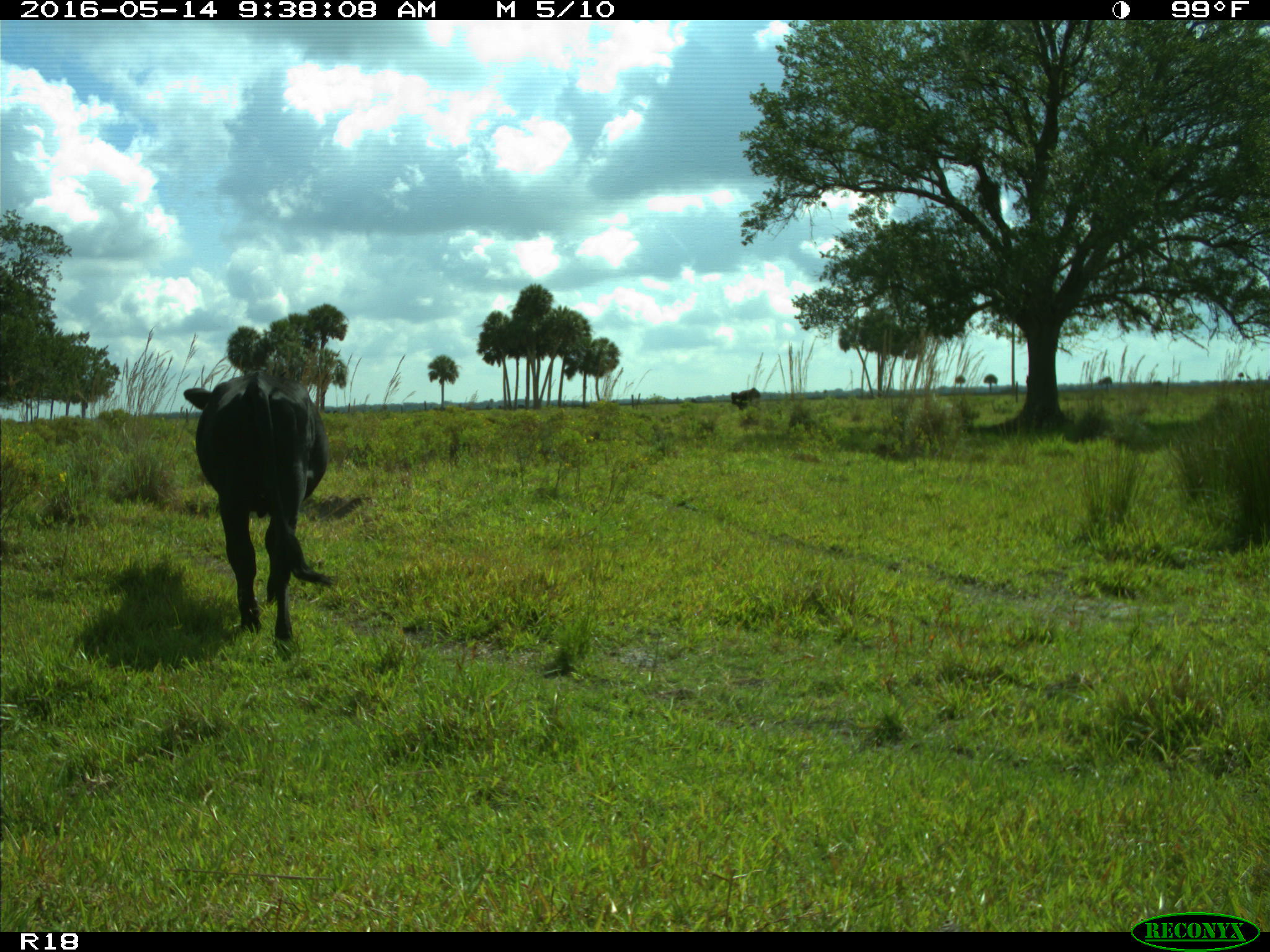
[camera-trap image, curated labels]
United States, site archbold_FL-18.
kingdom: Animalia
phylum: Chordata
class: Mammalia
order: Artiodactyla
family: Bovidae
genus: Bos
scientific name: Bos taurus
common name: domestic cow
Bos taurus (domestic cow).